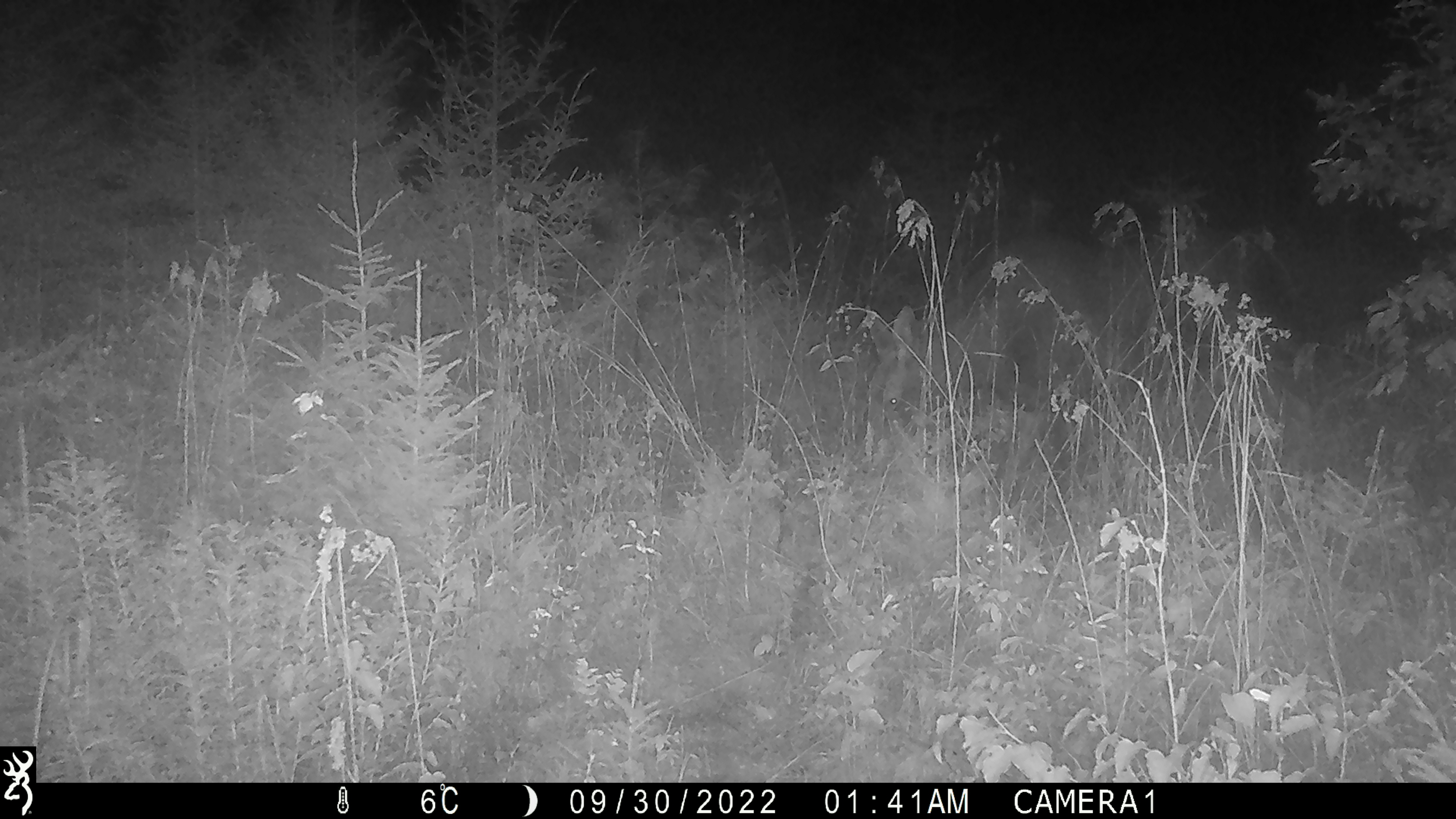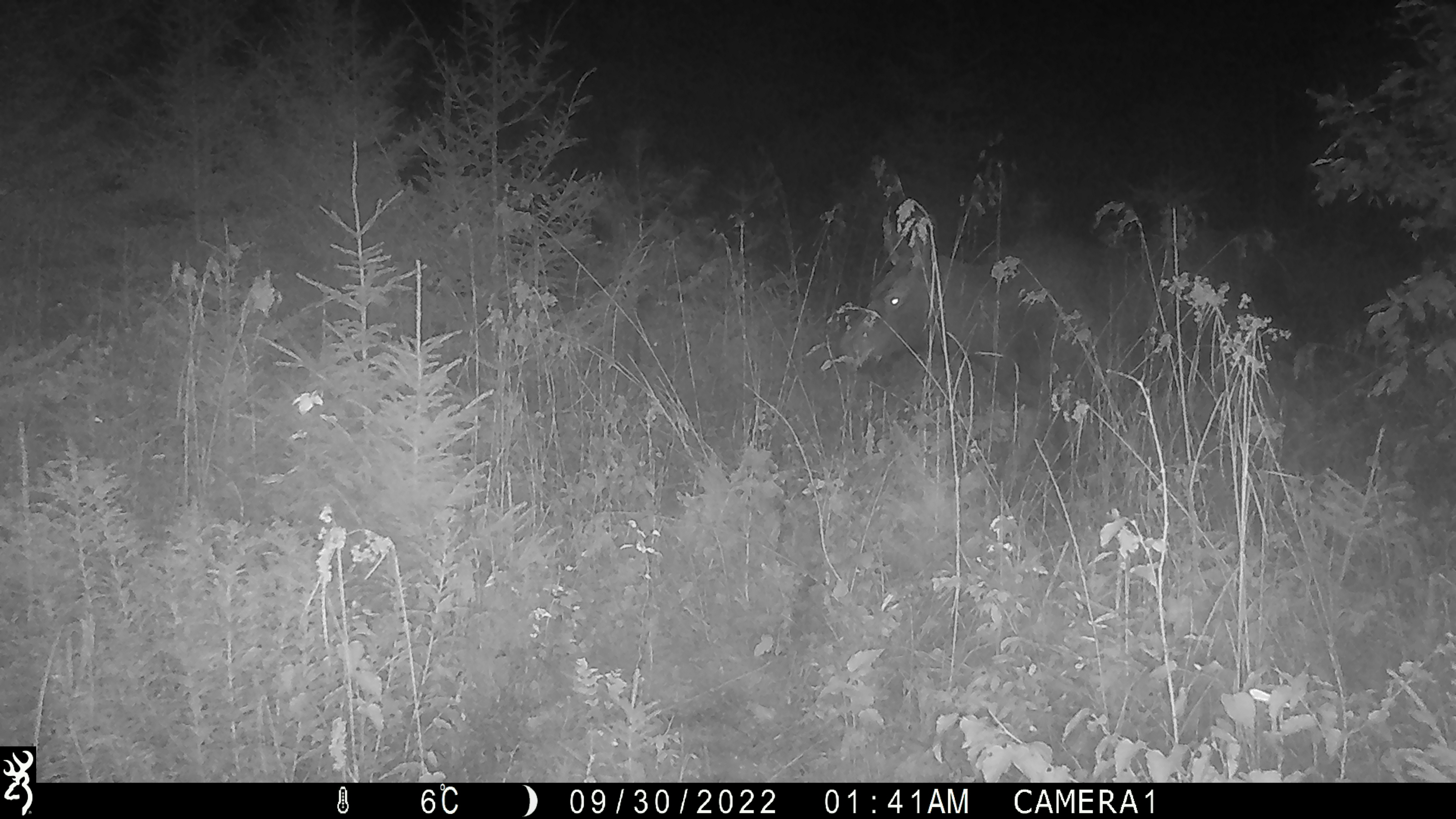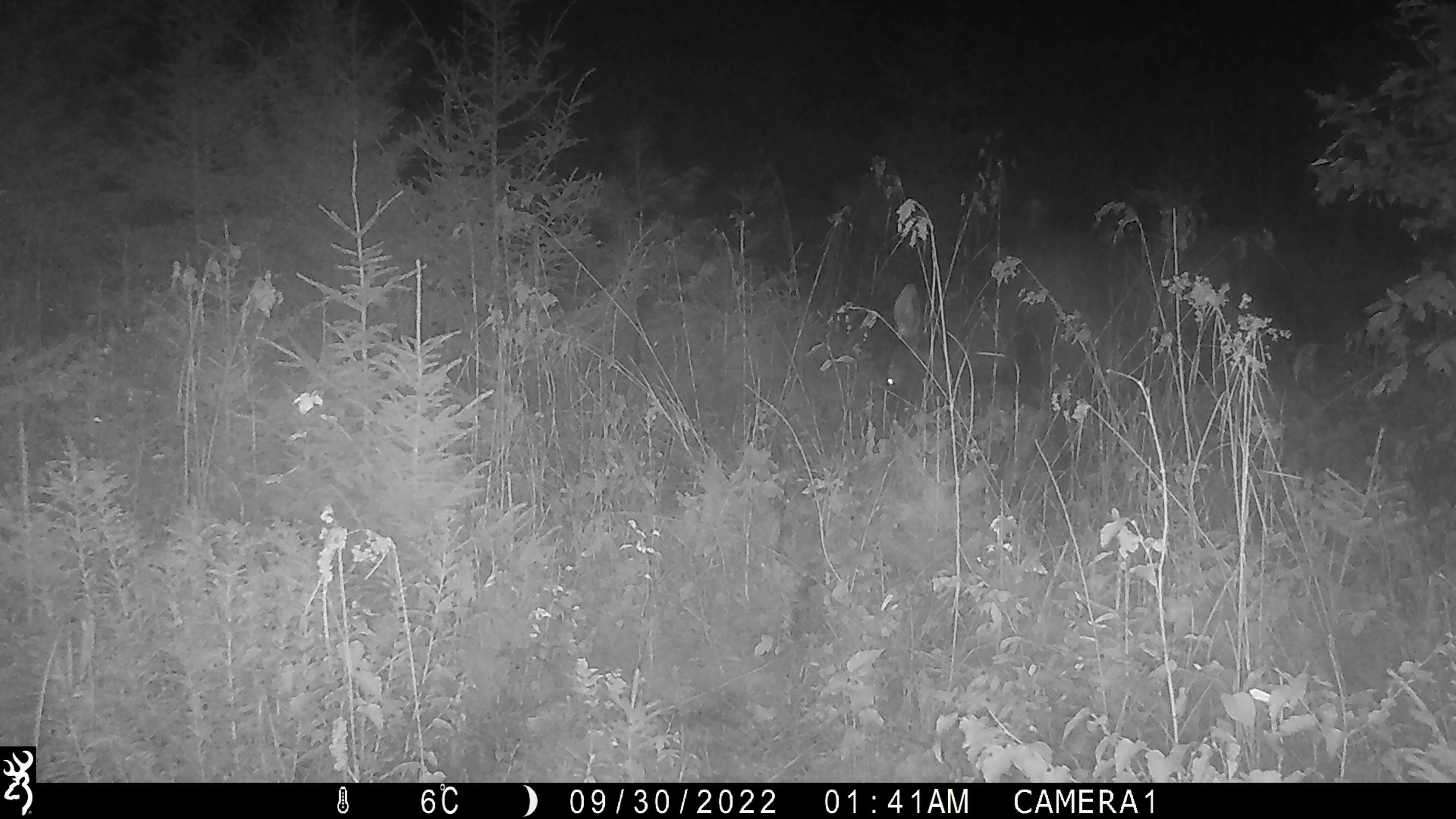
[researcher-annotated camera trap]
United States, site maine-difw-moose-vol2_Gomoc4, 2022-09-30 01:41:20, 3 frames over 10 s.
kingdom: Animalia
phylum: Chordata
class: Mammalia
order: Artiodactyla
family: Cervidae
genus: Alces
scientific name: Alces alces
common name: moose